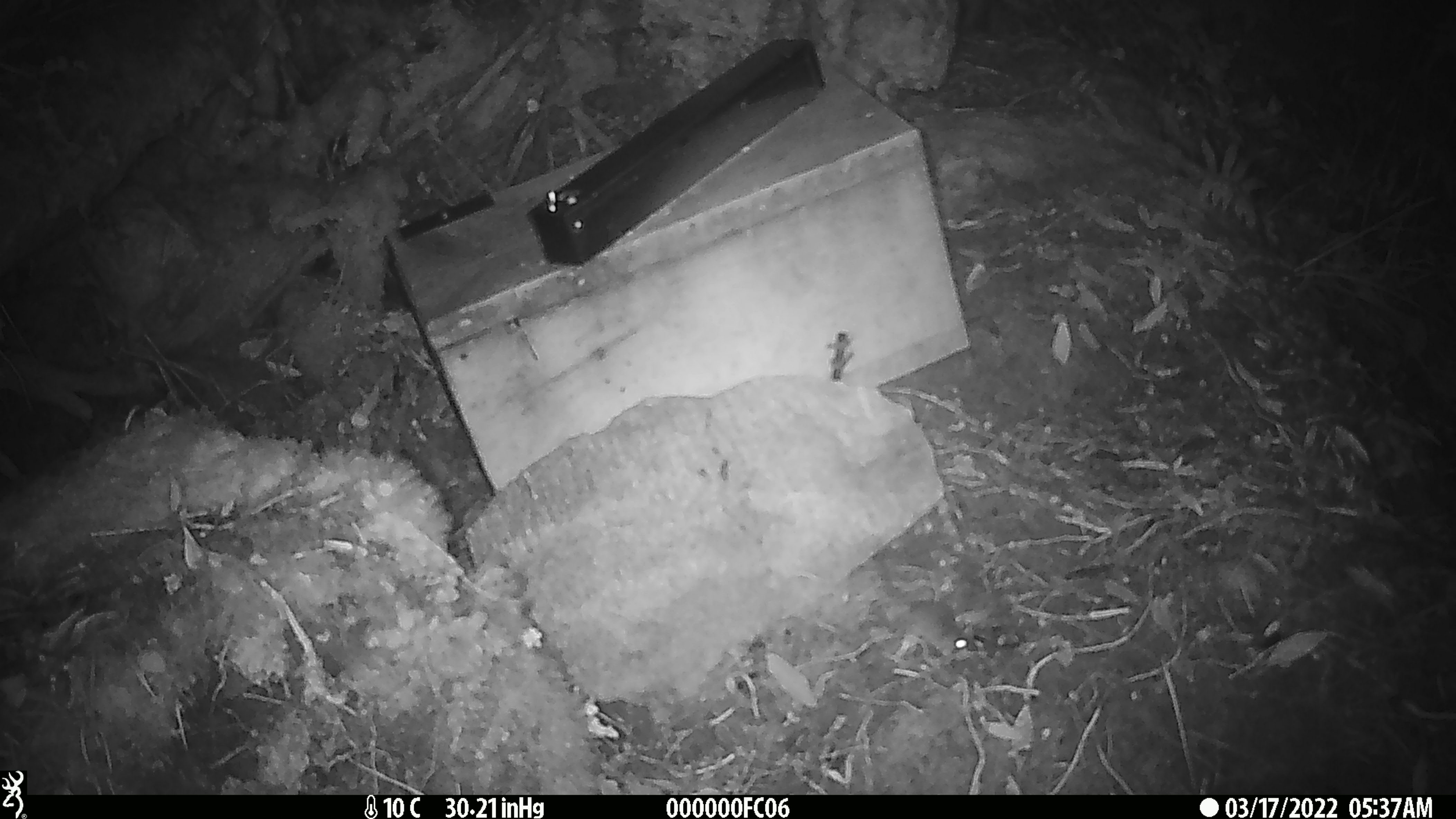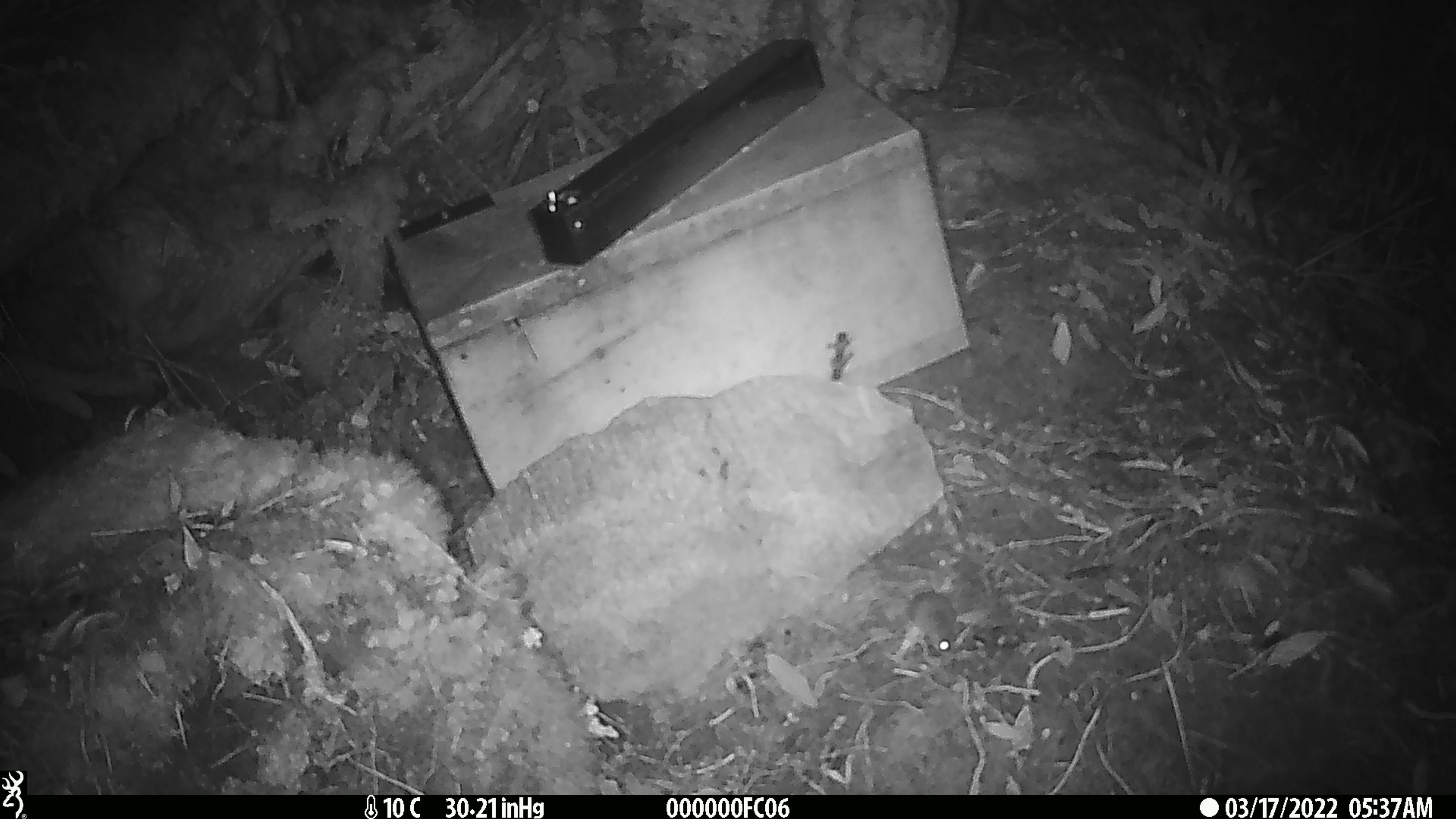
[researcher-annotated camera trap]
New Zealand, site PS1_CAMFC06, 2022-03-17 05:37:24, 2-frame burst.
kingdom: Animalia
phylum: Chordata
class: Mammalia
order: Rodentia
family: Muridae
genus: Mus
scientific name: Mus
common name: mouse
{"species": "mouse (Mus)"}